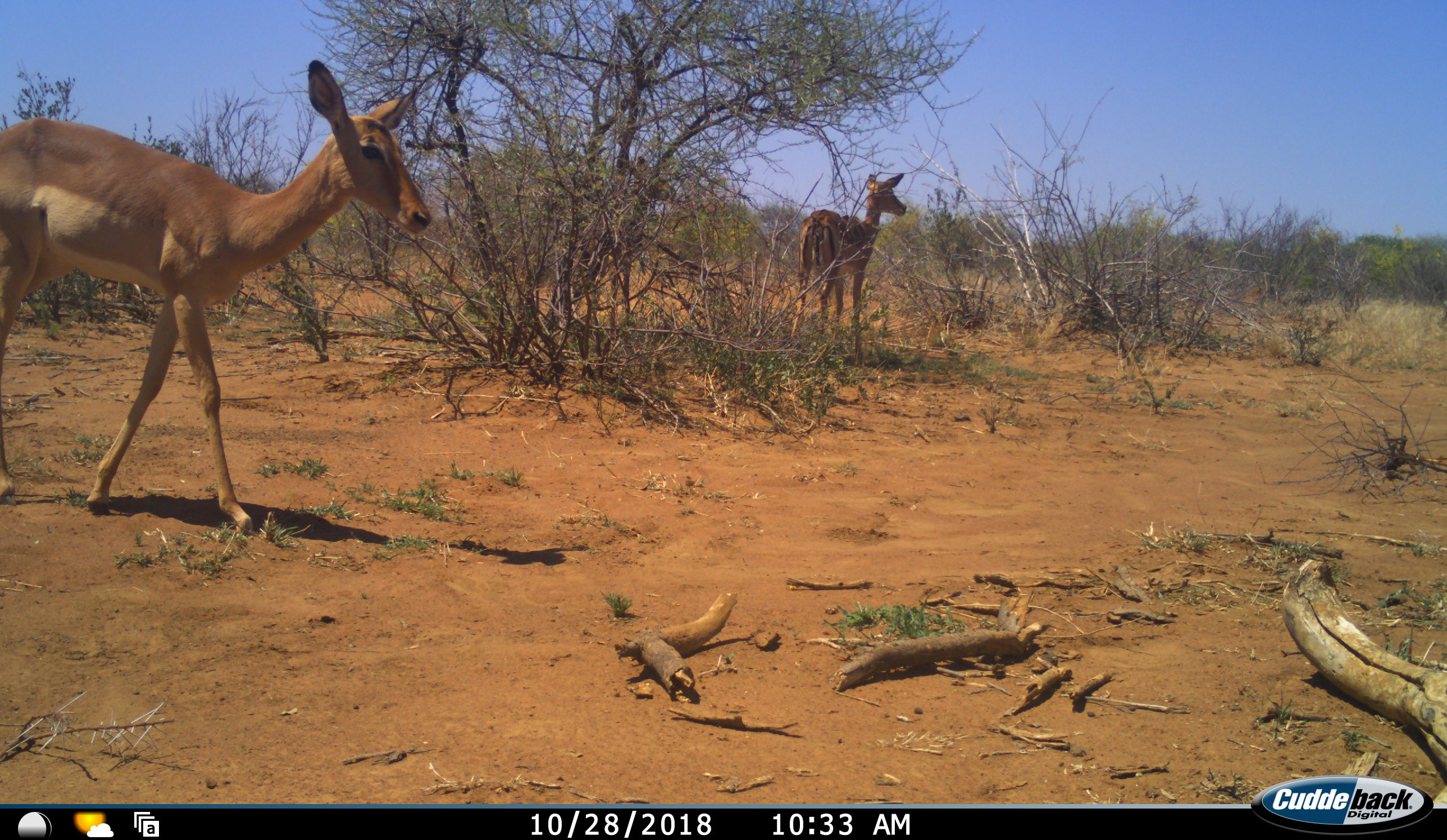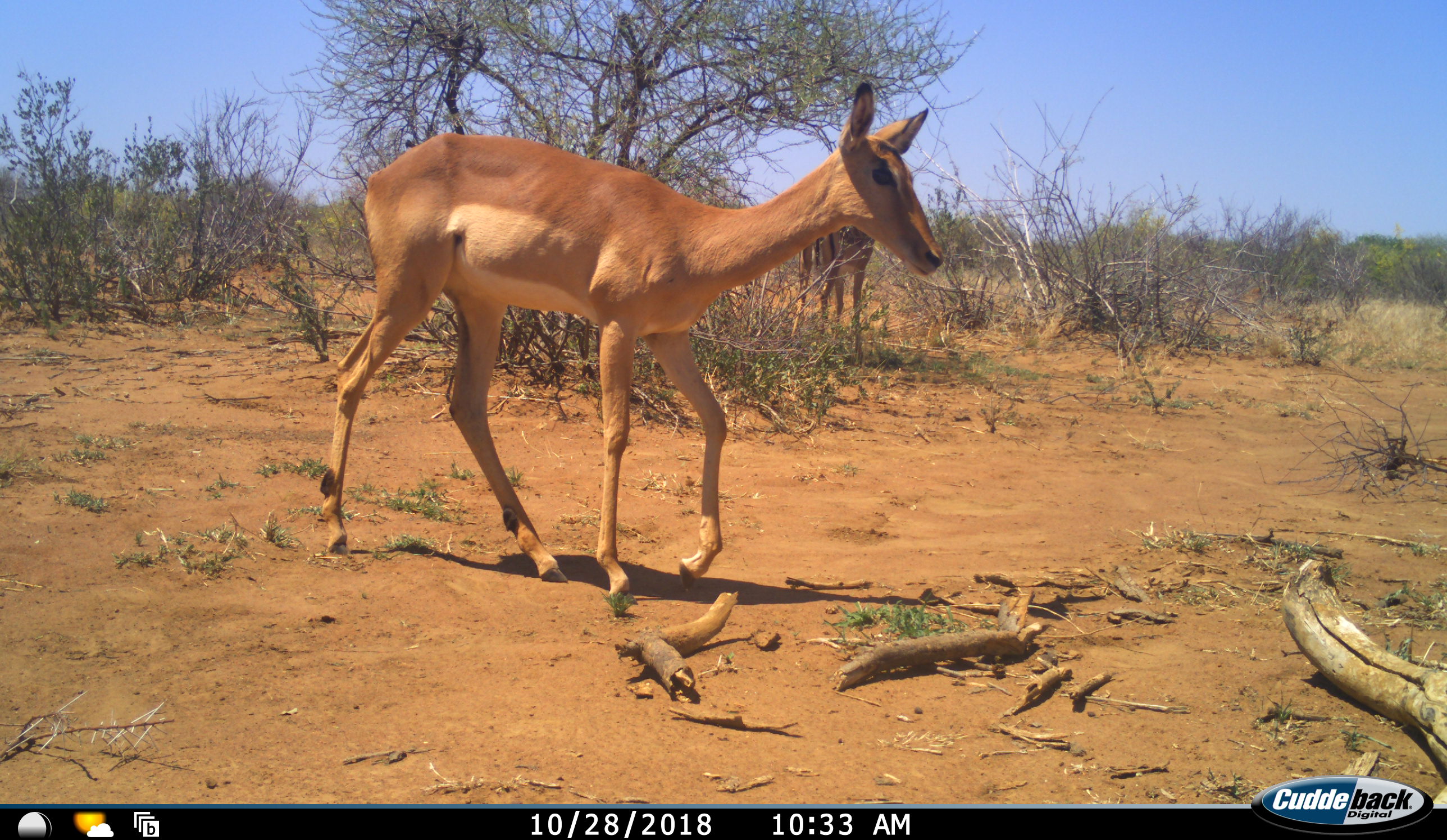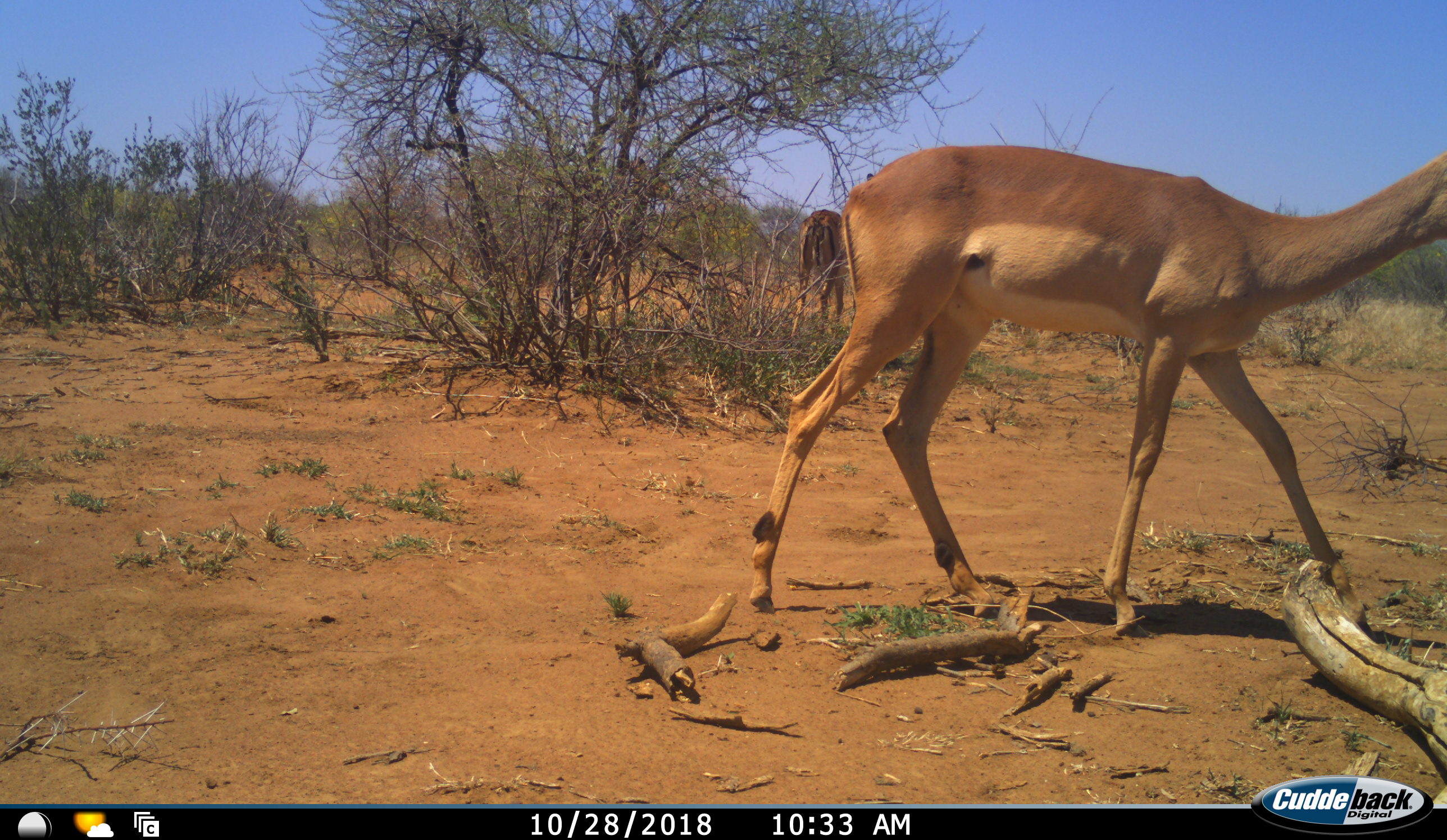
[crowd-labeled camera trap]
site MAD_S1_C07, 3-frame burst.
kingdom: Animalia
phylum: Chordata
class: Mammalia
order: Artiodactyla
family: Bovidae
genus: Aepyceros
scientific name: Aepyceros melampus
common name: impala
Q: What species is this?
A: Impala (Aepyceros melampus).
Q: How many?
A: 2.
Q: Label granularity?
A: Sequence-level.